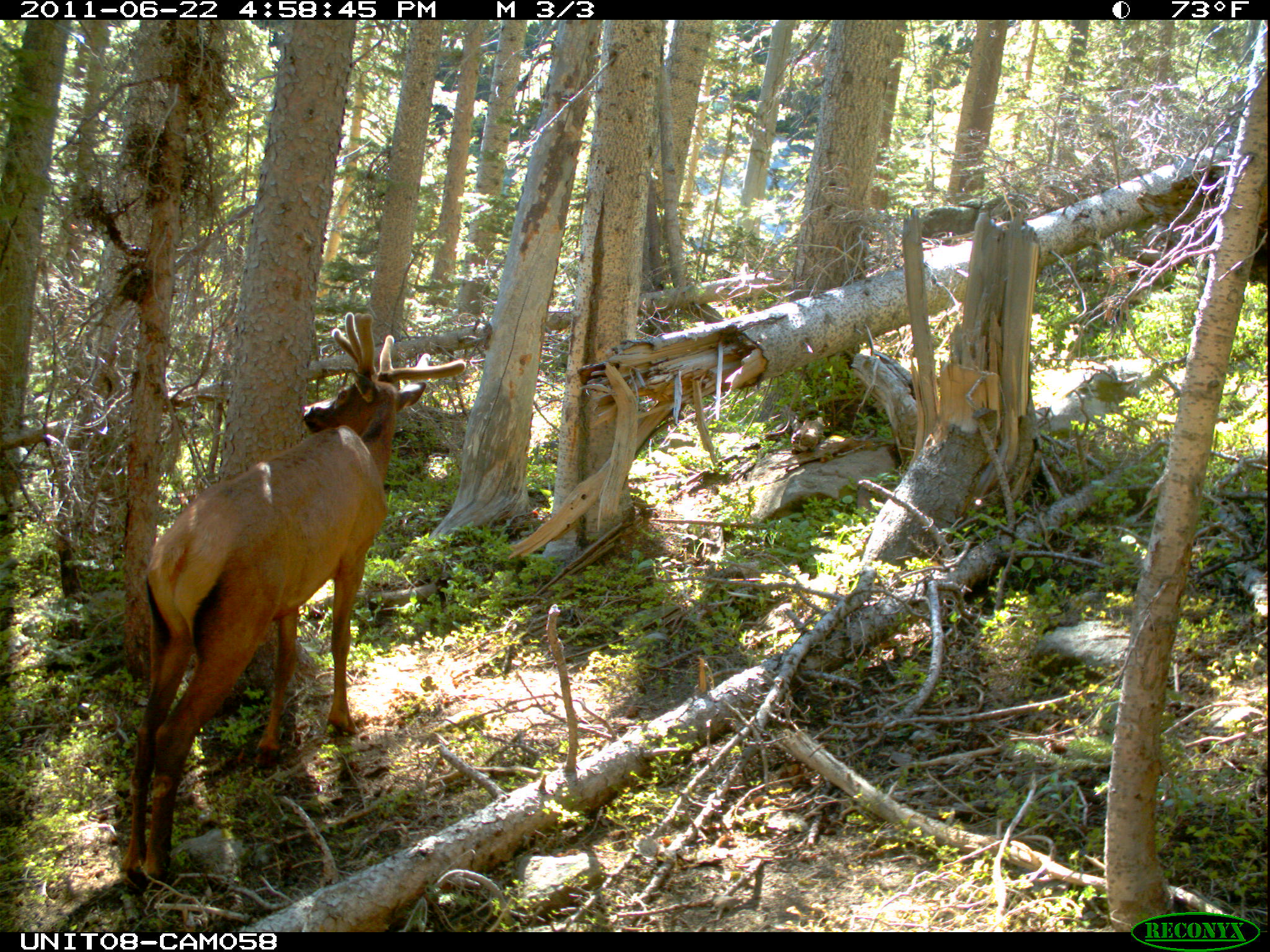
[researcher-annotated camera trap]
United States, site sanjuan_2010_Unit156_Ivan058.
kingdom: Animalia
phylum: Chordata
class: Mammalia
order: Artiodactyla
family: Cervidae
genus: Cervus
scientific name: Cervus elaphus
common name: red deer